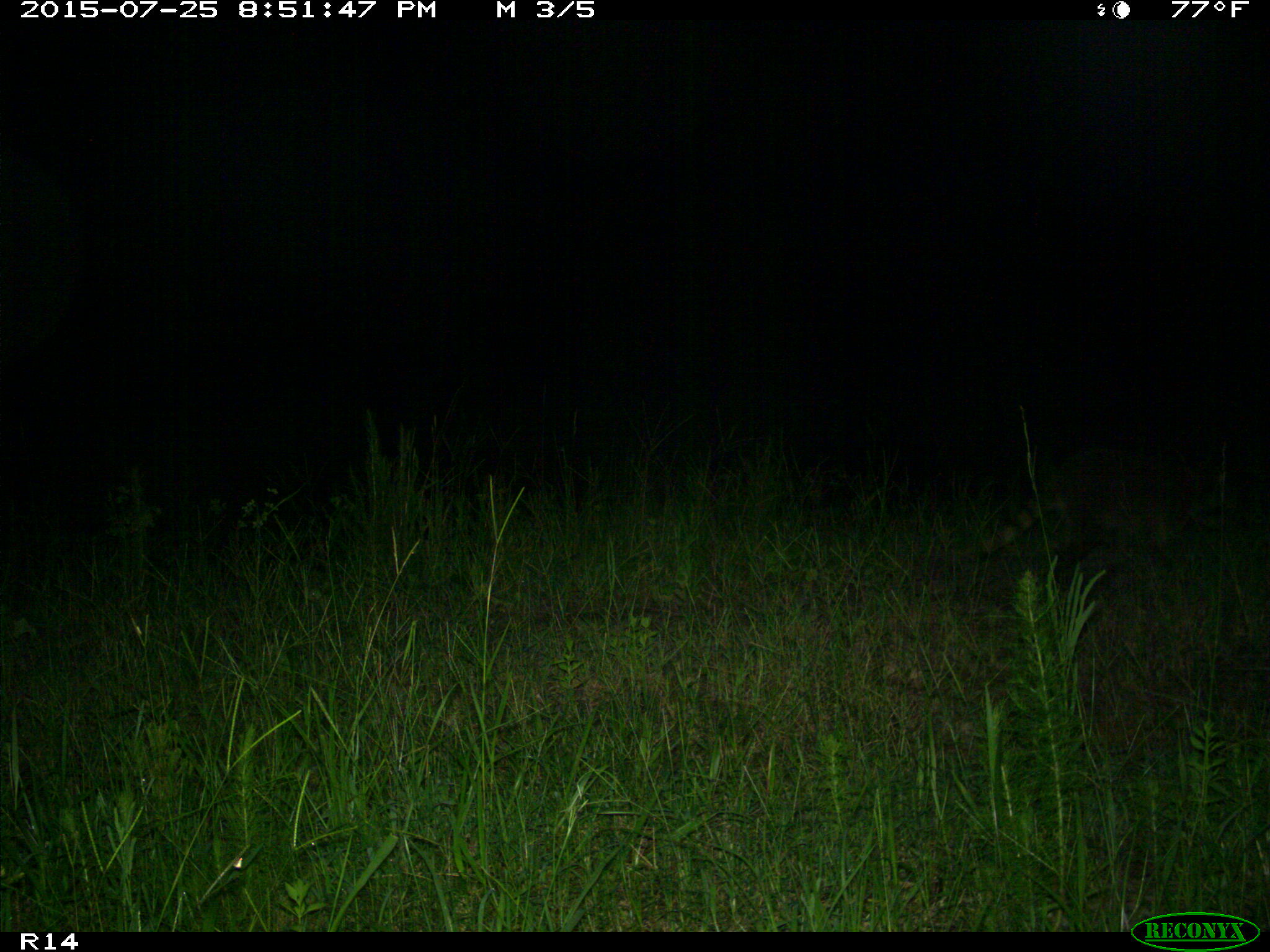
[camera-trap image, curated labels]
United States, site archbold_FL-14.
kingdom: Animalia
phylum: Chordata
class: Mammalia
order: Carnivora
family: Procyonidae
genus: Procyon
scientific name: Procyon lotor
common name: common raccoon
Procyon lotor (common raccoon).